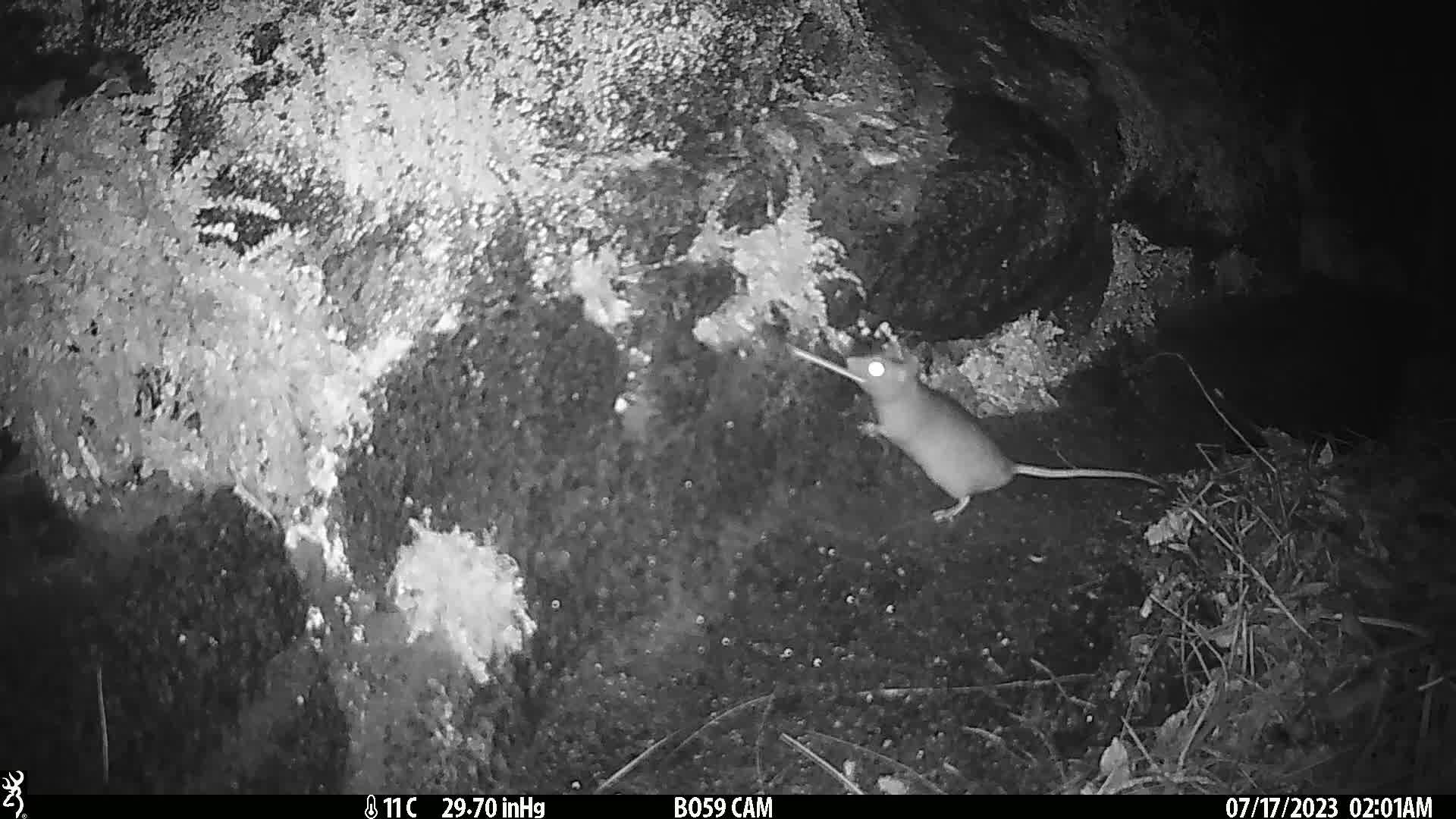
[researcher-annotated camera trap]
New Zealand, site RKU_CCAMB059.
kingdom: Animalia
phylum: Chordata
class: Mammalia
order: Rodentia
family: Muridae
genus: Rattus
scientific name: Rattus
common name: rat